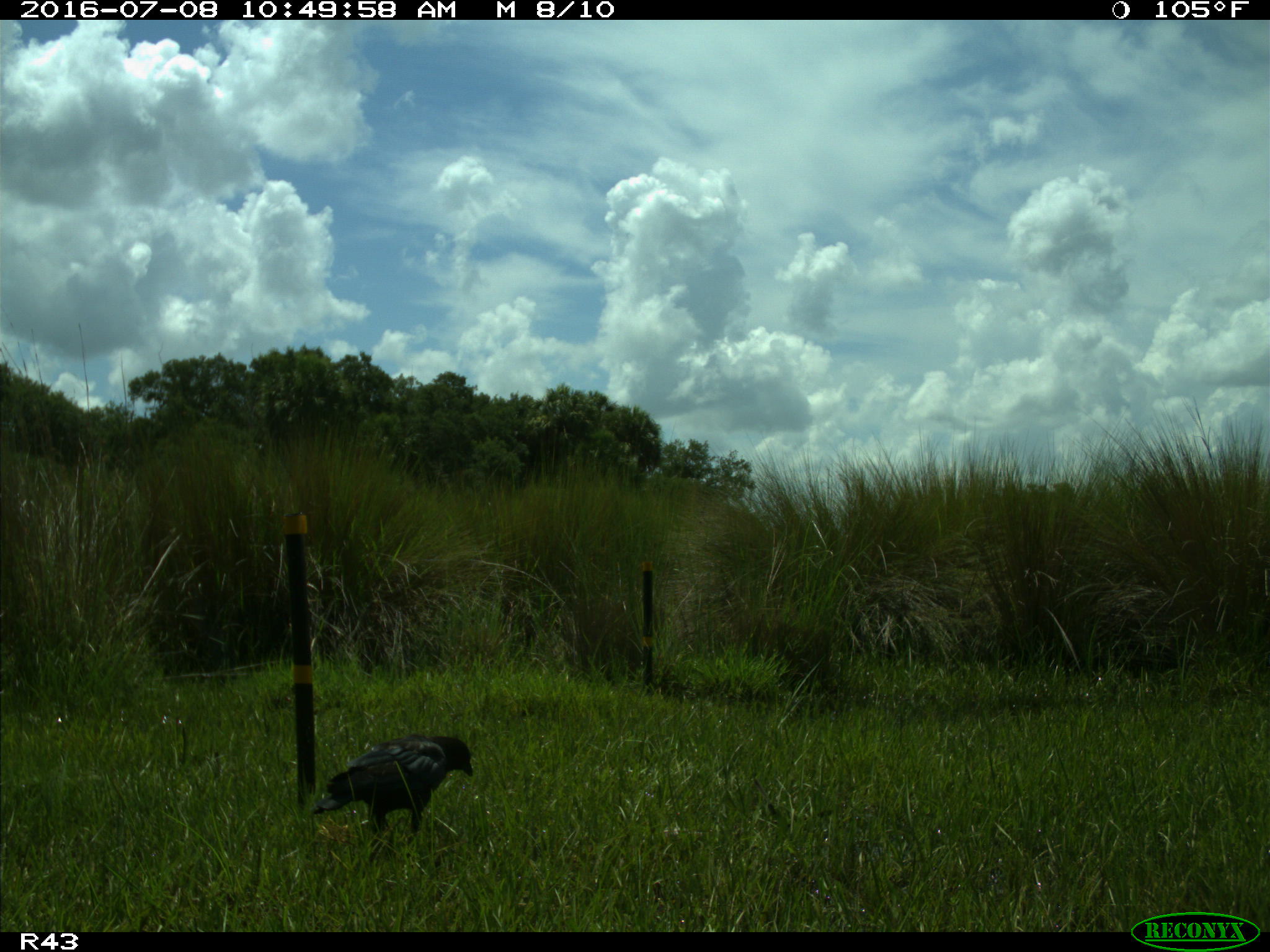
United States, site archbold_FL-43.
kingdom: Animalia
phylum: Chordata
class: Aves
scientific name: Aves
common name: birds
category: unidentified bird